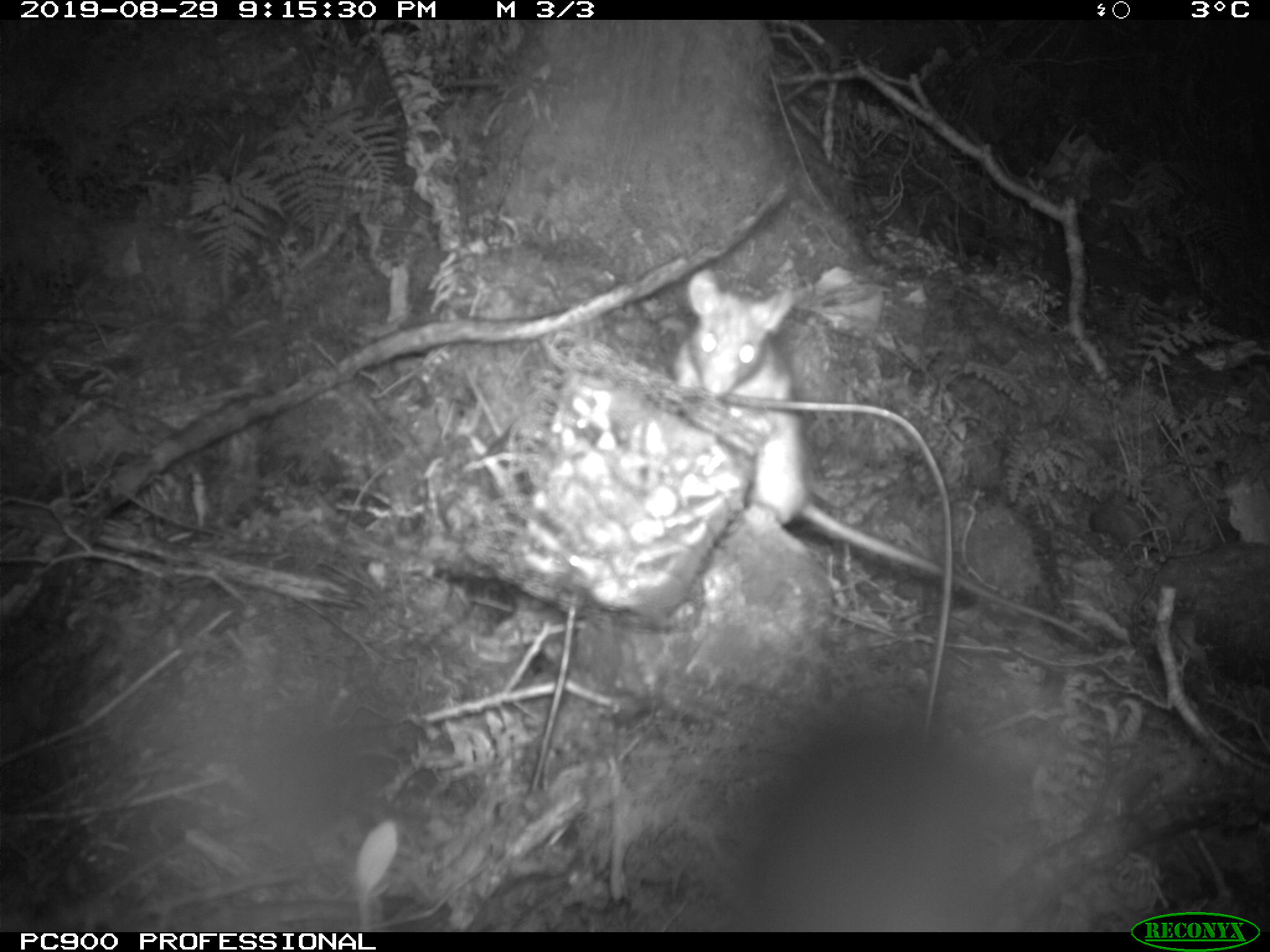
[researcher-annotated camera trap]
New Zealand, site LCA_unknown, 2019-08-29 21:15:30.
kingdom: Animalia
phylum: Chordata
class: Mammalia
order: Rodentia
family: Muridae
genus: Rattus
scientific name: Rattus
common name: rat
Rat (Rattus).